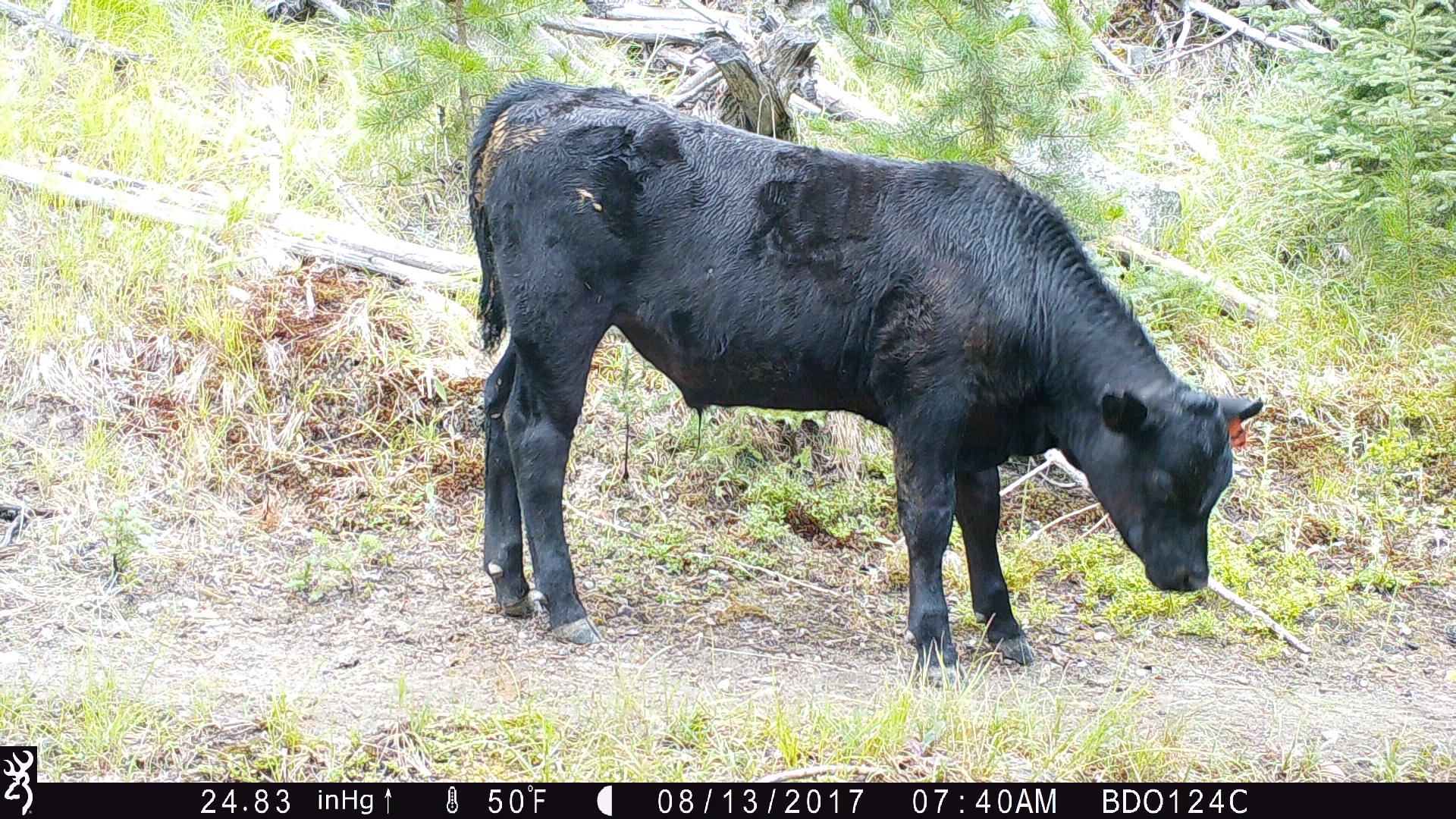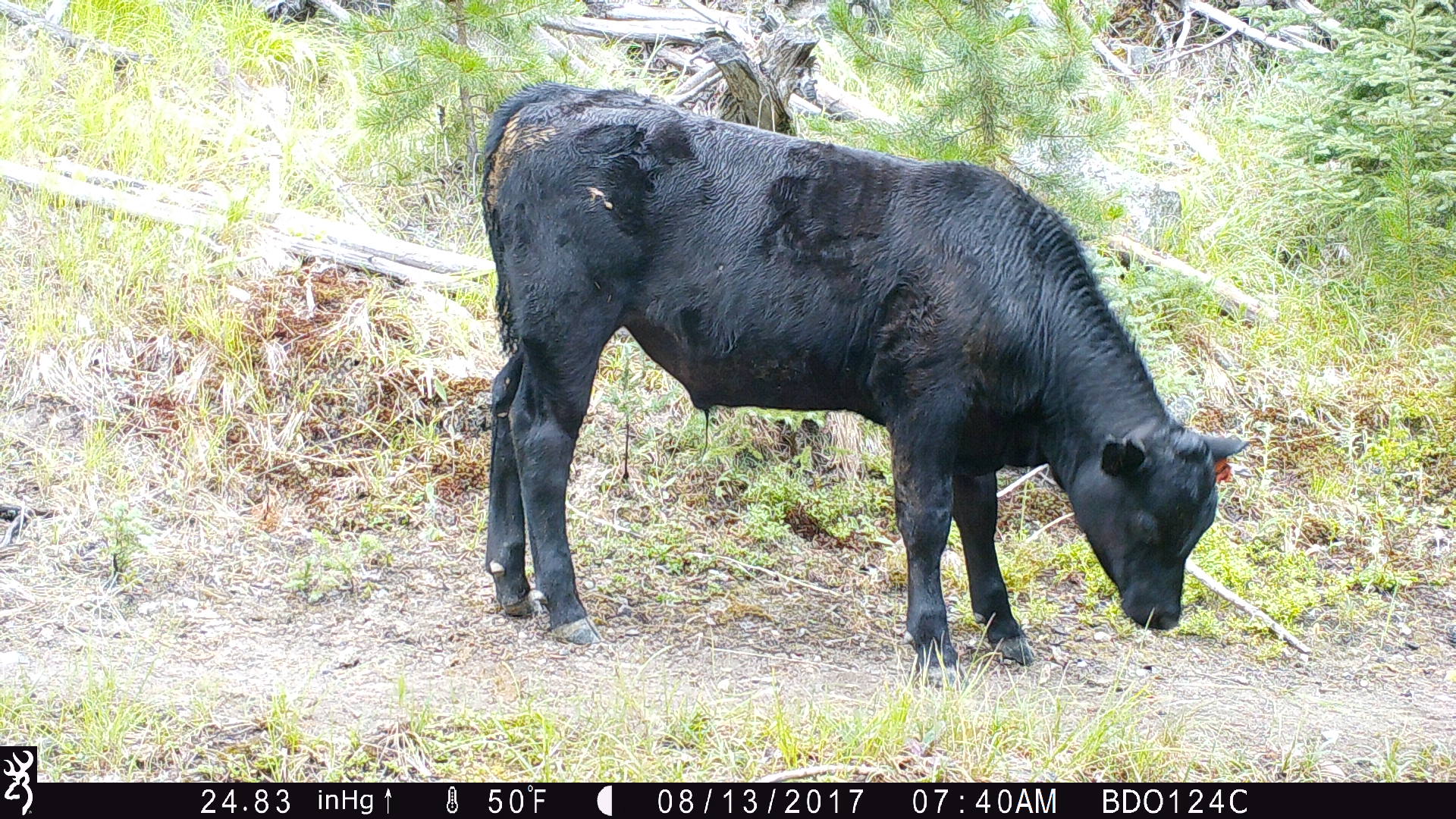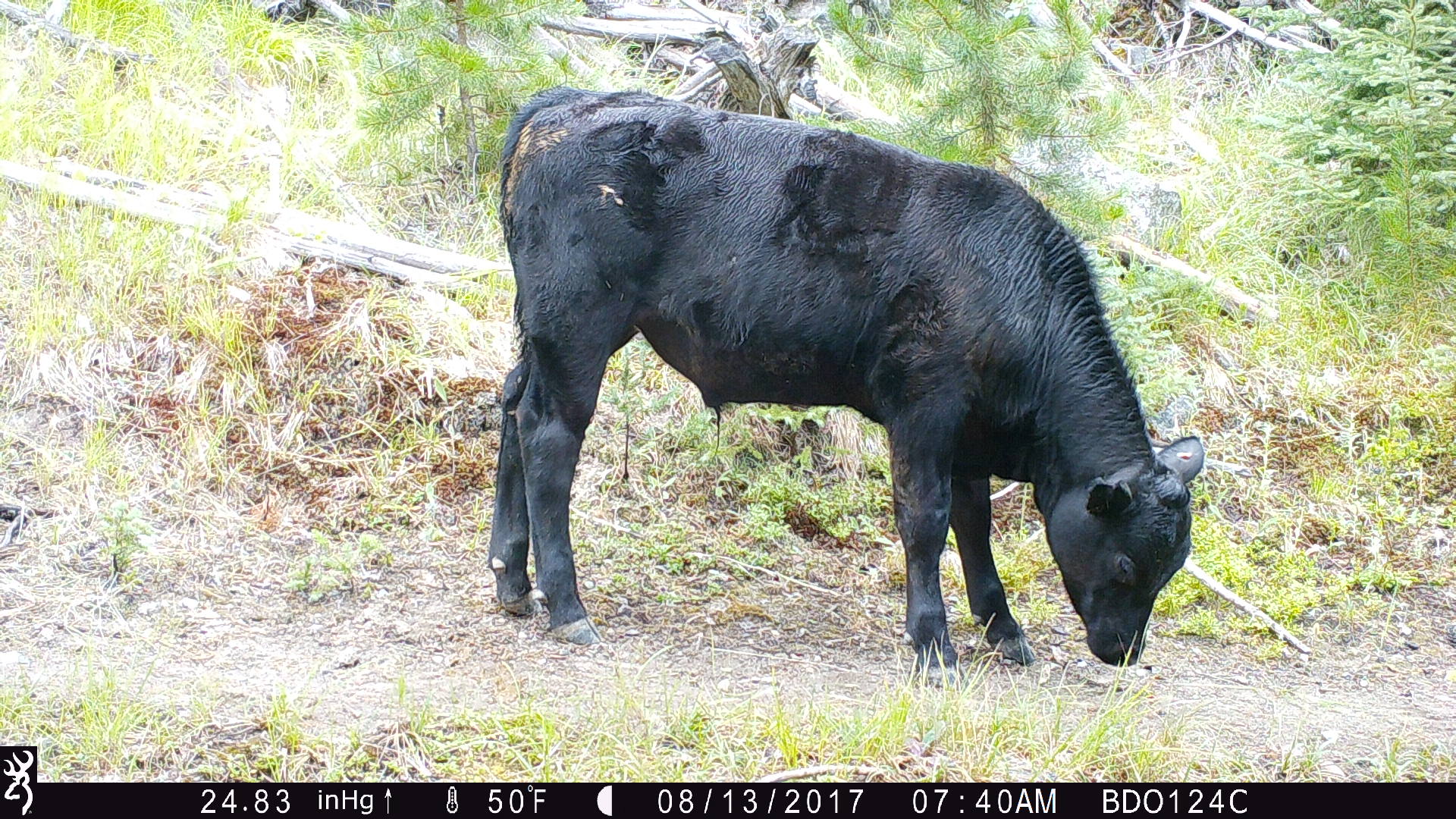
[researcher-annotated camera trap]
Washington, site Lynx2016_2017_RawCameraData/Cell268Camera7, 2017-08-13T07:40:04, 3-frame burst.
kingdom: Animalia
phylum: Chordata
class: Mammalia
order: Artiodactyla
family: Bovidae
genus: Bos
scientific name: Bos taurus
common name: domestic cattle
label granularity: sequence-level